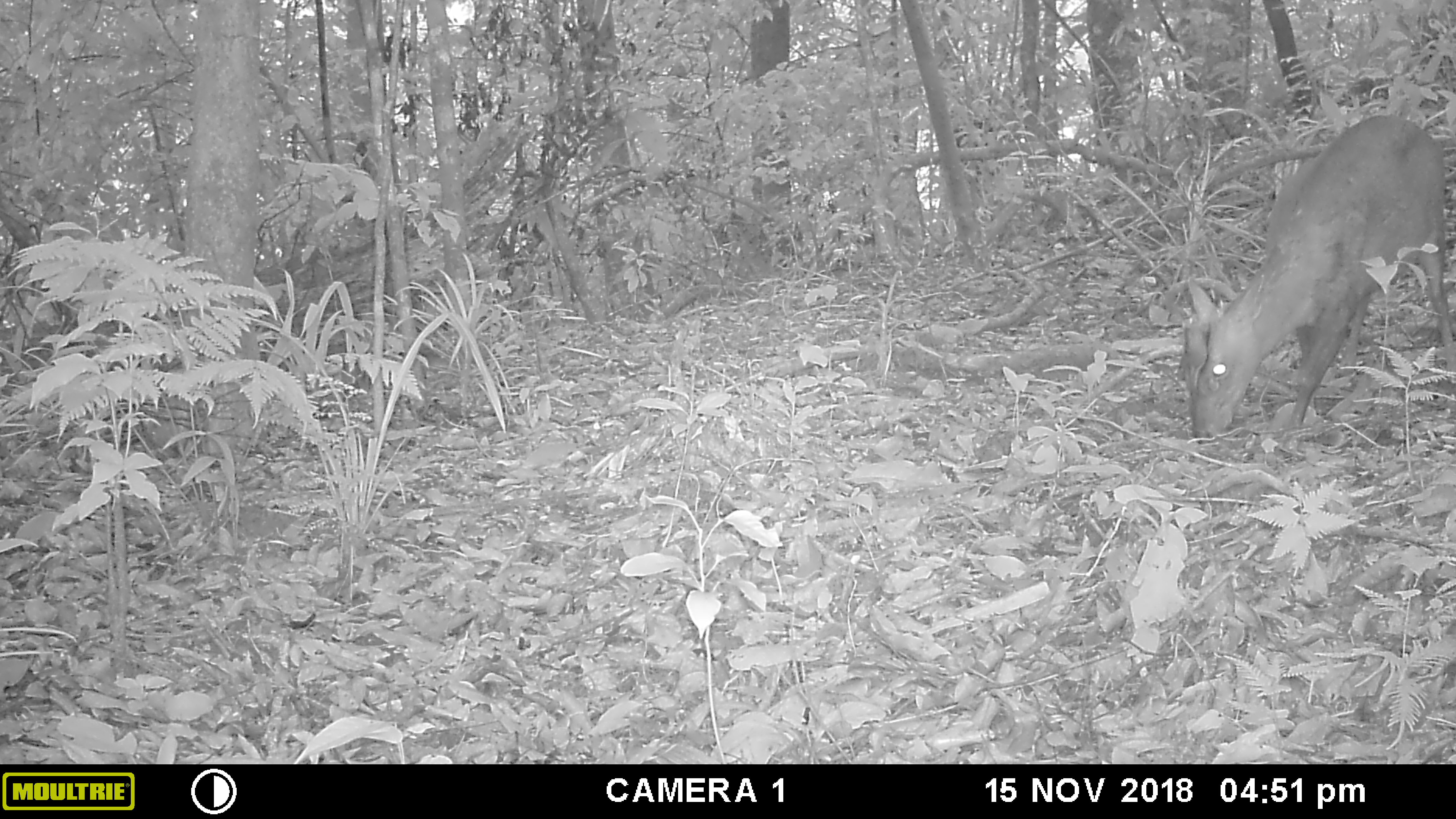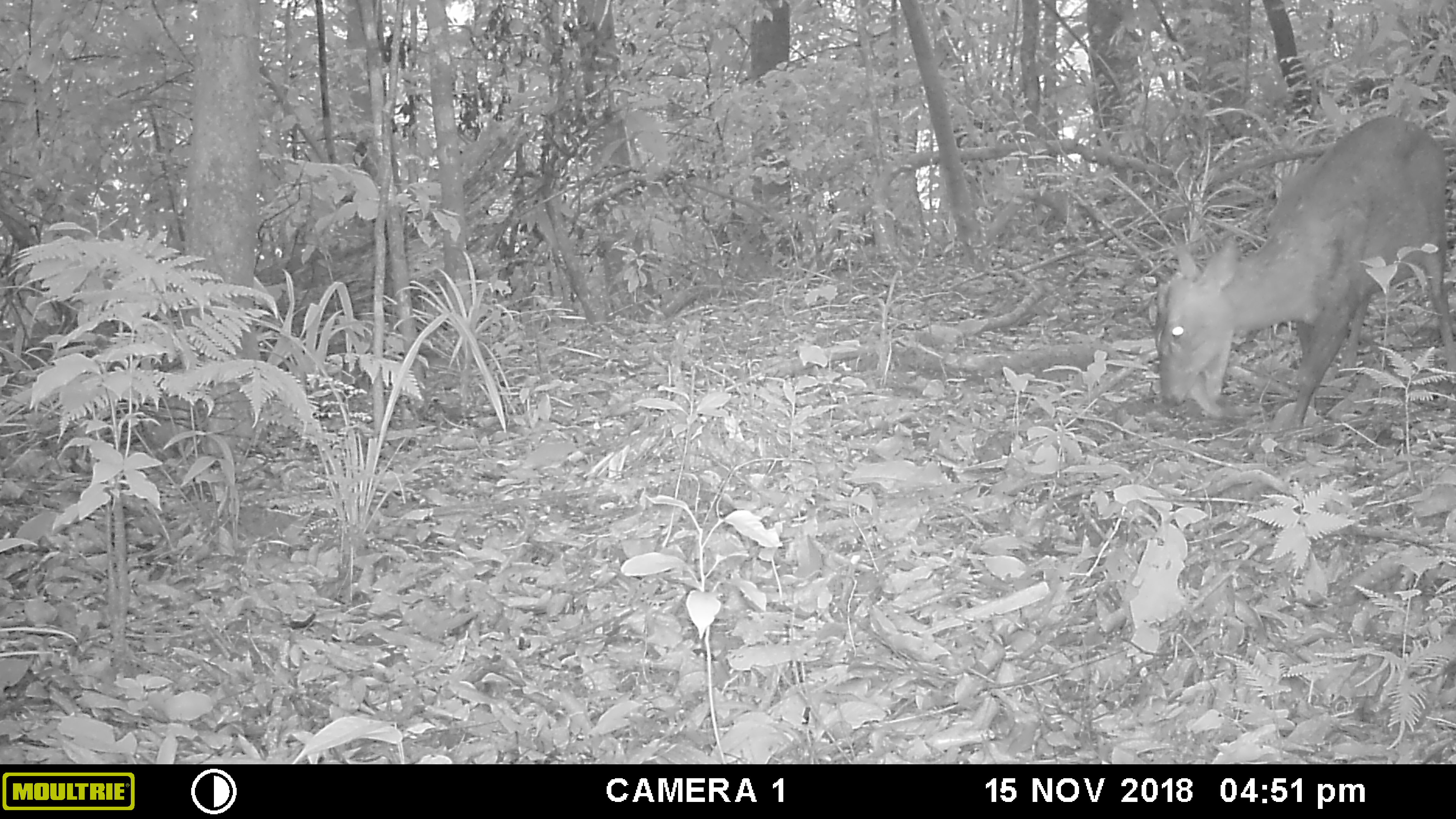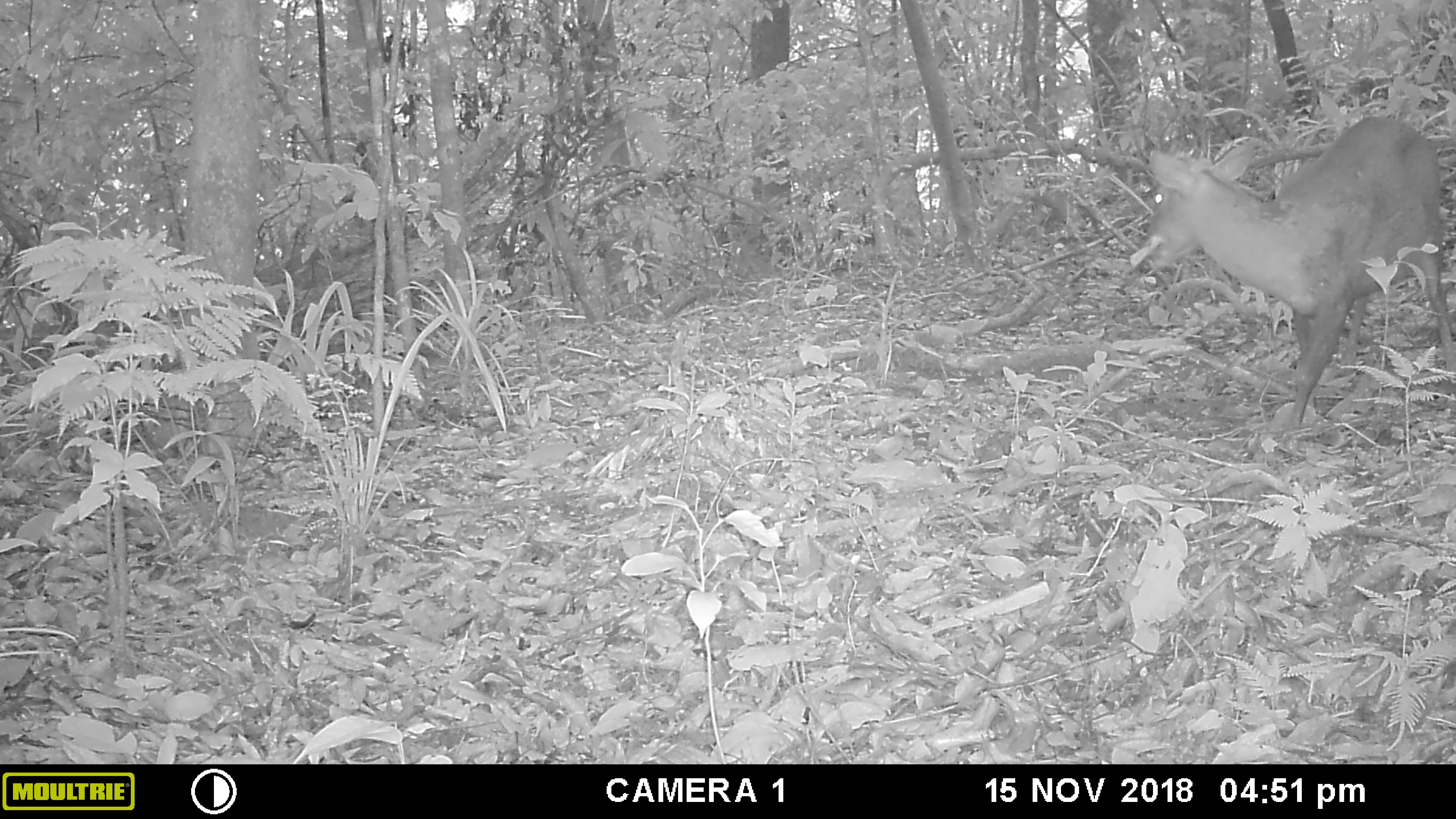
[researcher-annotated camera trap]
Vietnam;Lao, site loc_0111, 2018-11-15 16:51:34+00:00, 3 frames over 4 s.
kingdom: Animalia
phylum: Chordata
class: Mammalia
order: Artiodactyla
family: Cervidae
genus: Muntiacus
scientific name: Muntiacus rooseveltorum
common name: roosevelt's muntjac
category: roosevelts muntjac group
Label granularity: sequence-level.